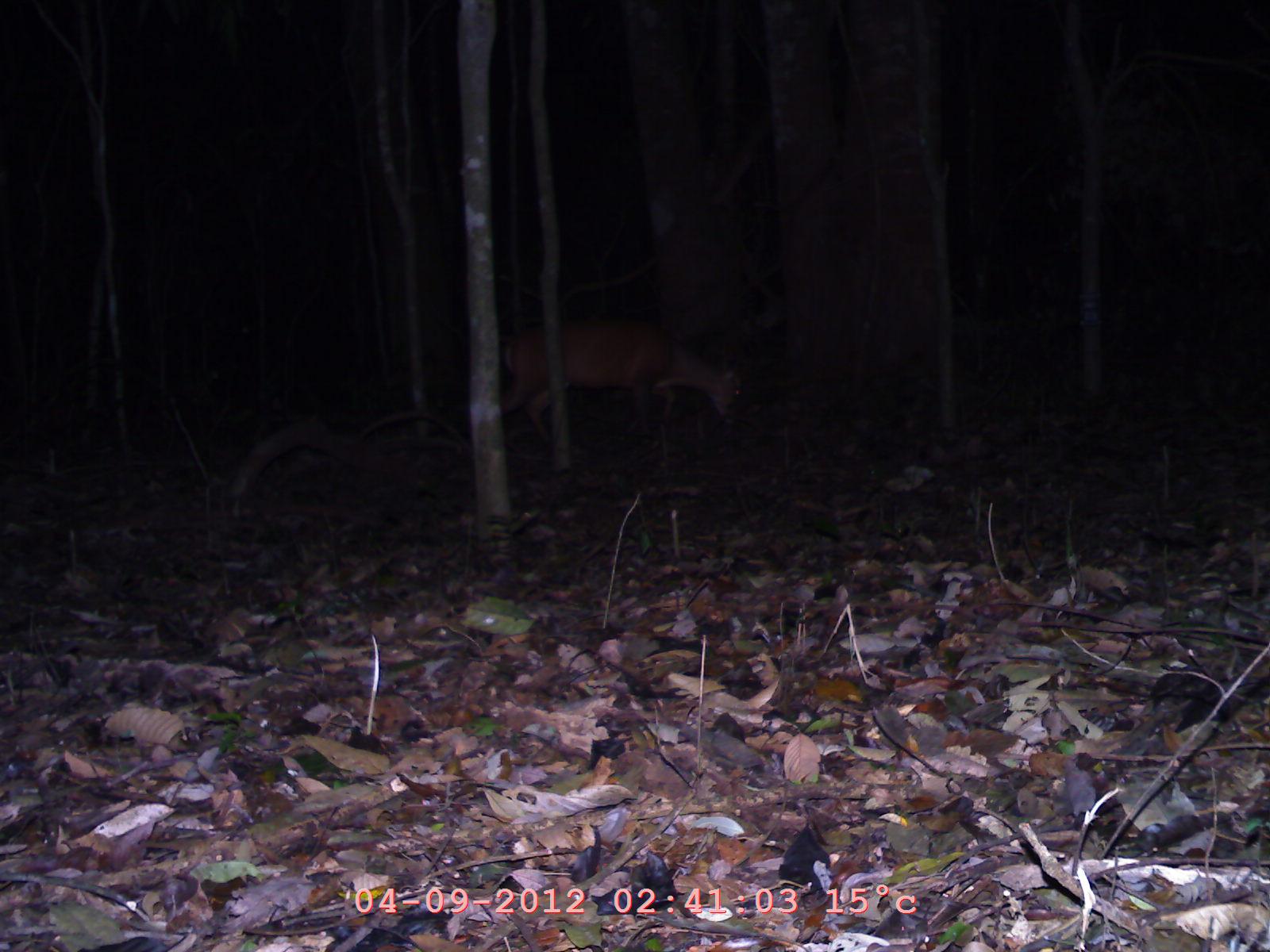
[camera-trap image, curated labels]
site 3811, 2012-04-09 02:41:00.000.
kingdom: Animalia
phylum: Chordata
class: Mammalia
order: Artiodactyla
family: Cervidae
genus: Muntiacus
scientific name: Muntiacus muntjak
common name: southern red muntjac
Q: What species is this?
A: Muntiacus muntjak (southern red muntjac).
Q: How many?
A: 1.